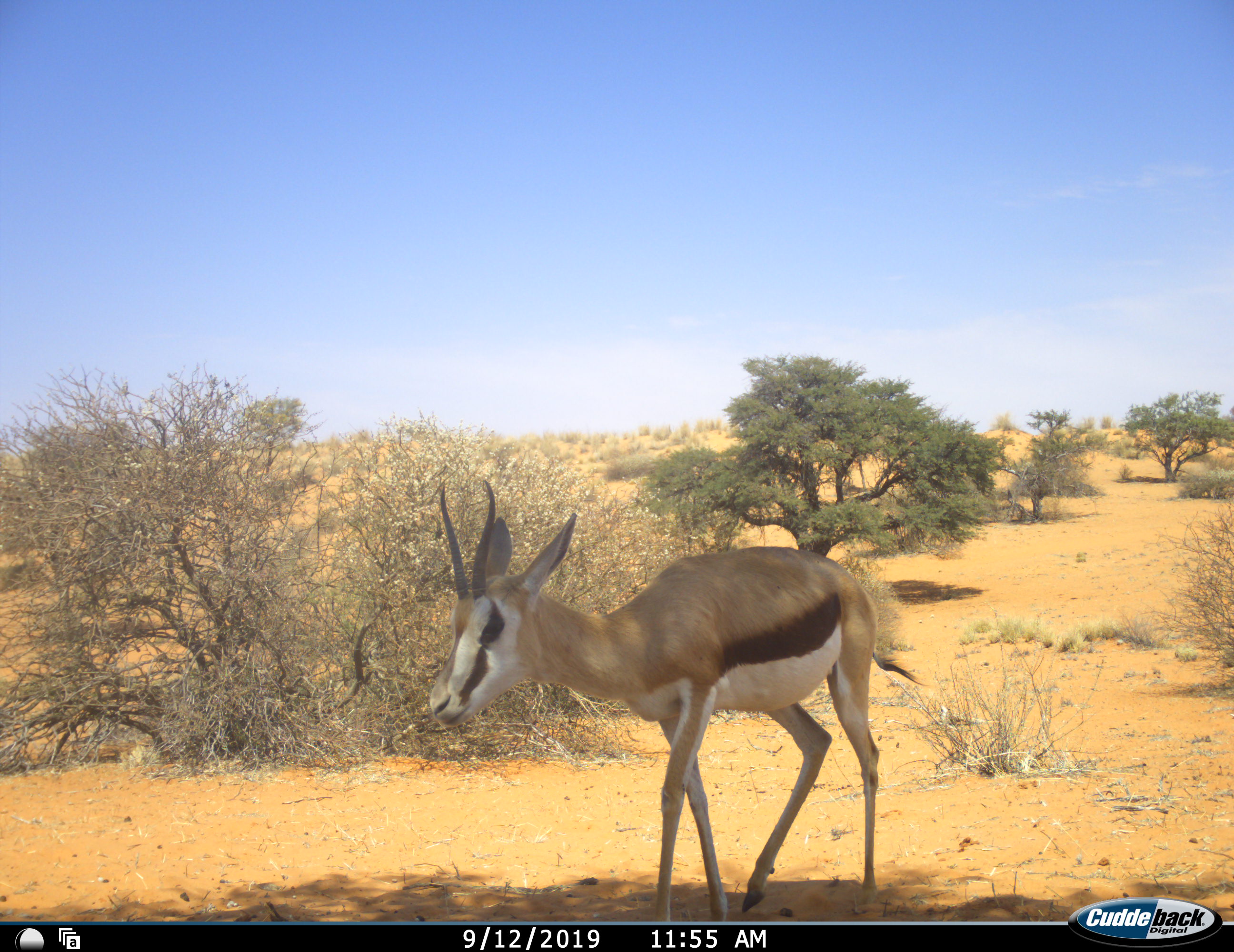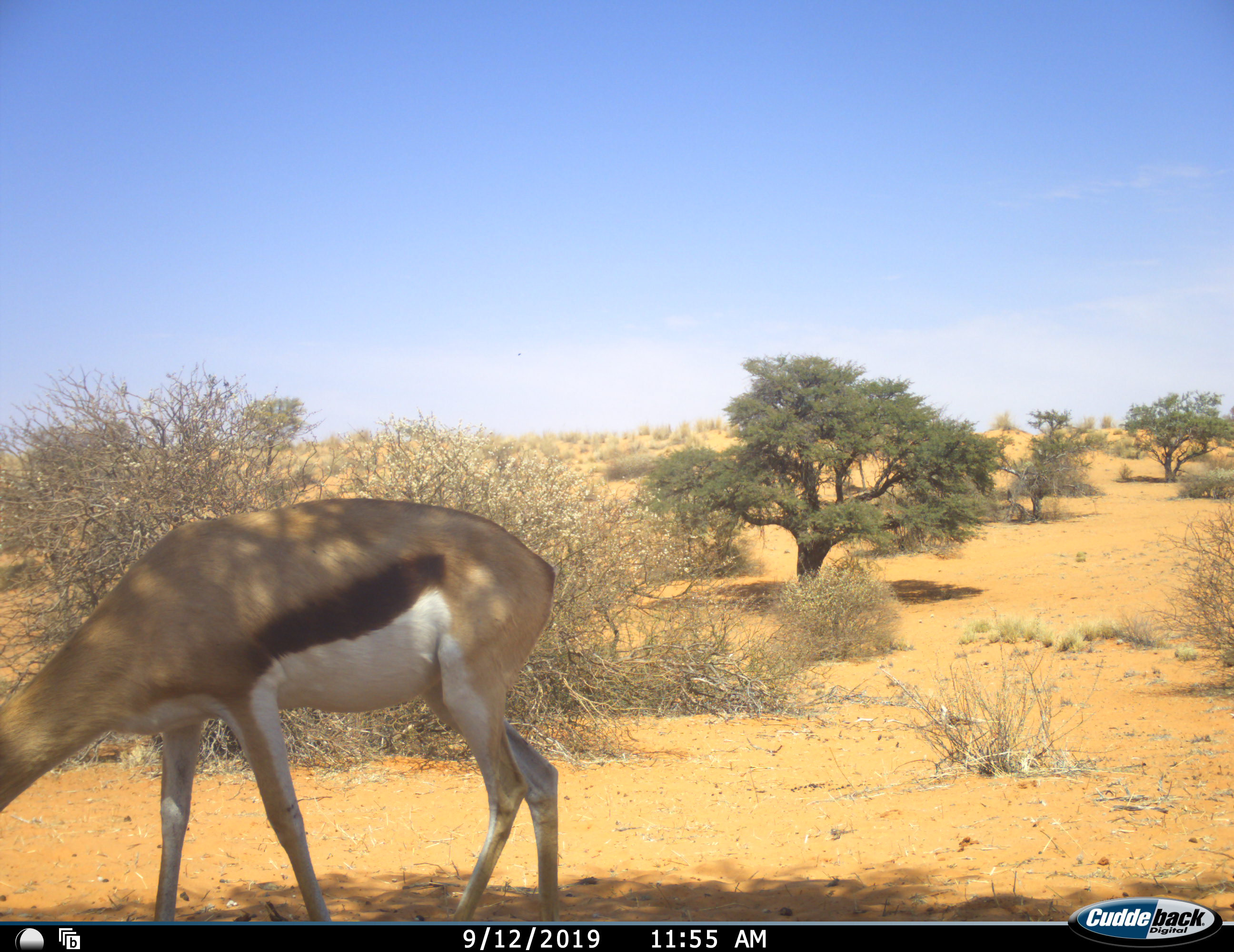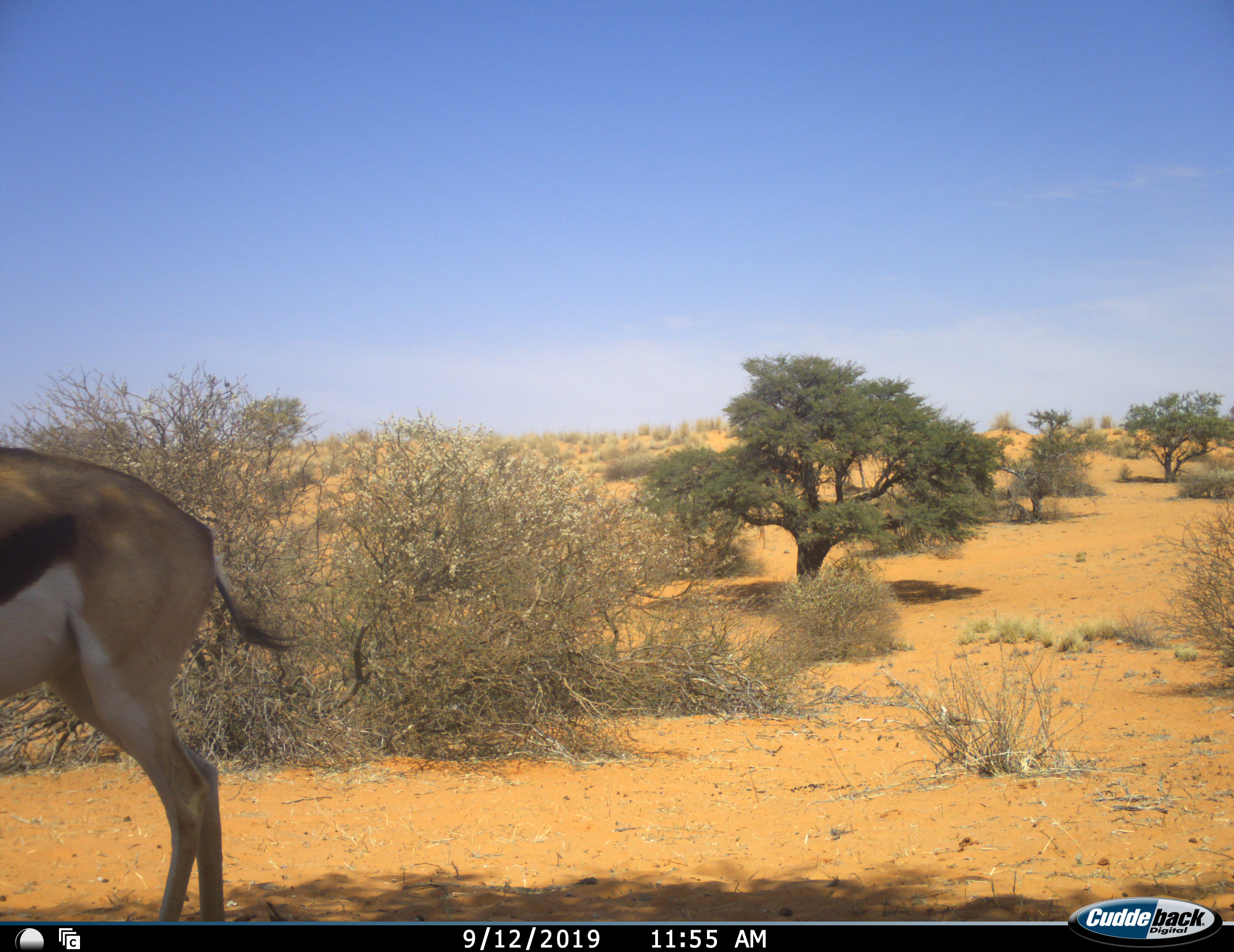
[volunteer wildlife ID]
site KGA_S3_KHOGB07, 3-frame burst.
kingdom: Animalia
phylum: Chordata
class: Mammalia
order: Artiodactyla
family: Bovidae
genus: Antidorcas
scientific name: Antidorcas marsupialis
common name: springbok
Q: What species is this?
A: Springbok (Antidorcas marsupialis).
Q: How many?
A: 1.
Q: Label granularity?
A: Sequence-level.